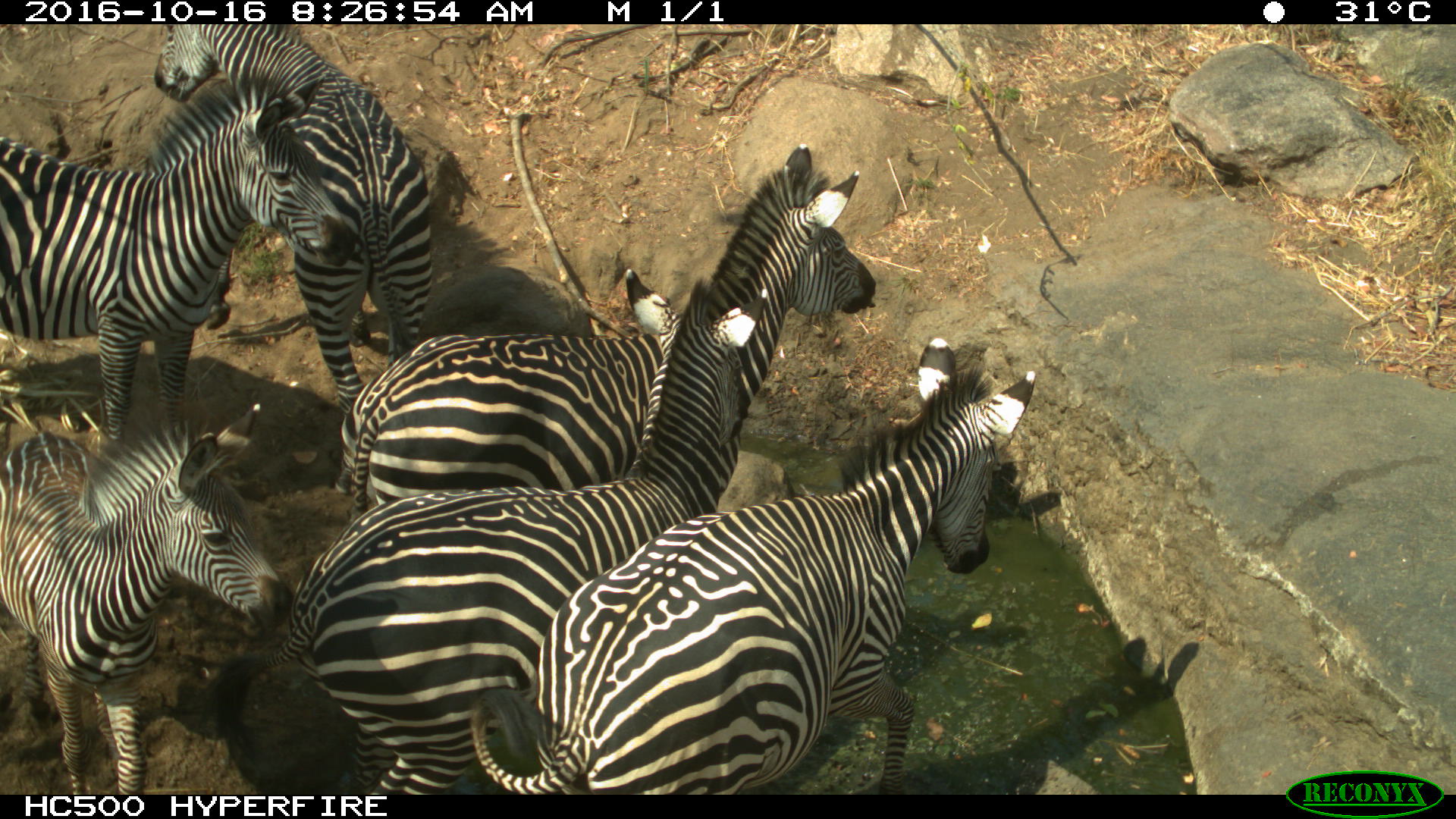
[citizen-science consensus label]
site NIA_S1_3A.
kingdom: Animalia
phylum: Chordata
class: Mammalia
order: Perissodactyla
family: Equidae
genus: Equus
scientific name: Equus quagga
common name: plains zebra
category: zebraplains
Zebraplains (plains zebra) (Equus quagga), count 6. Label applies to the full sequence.